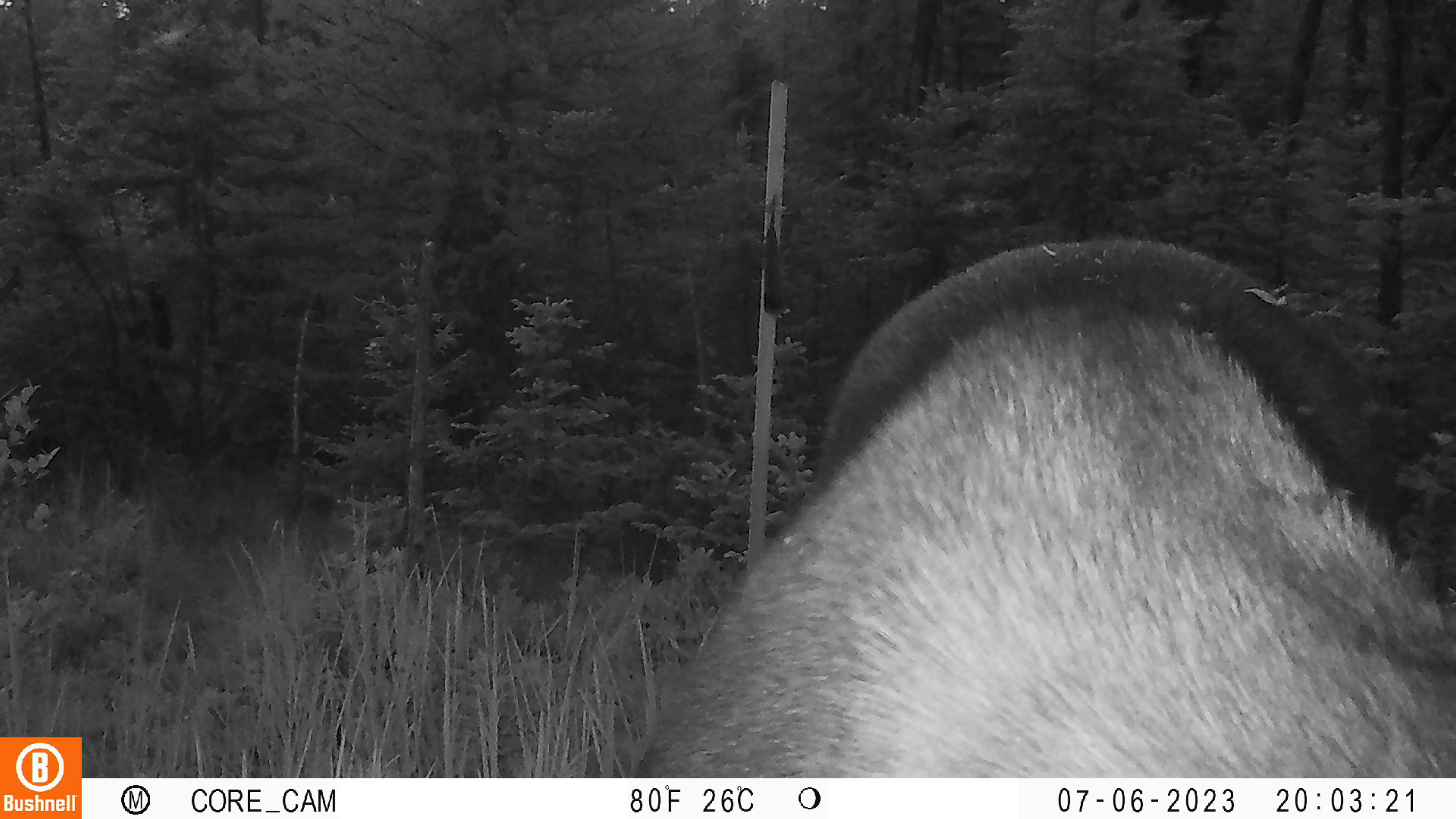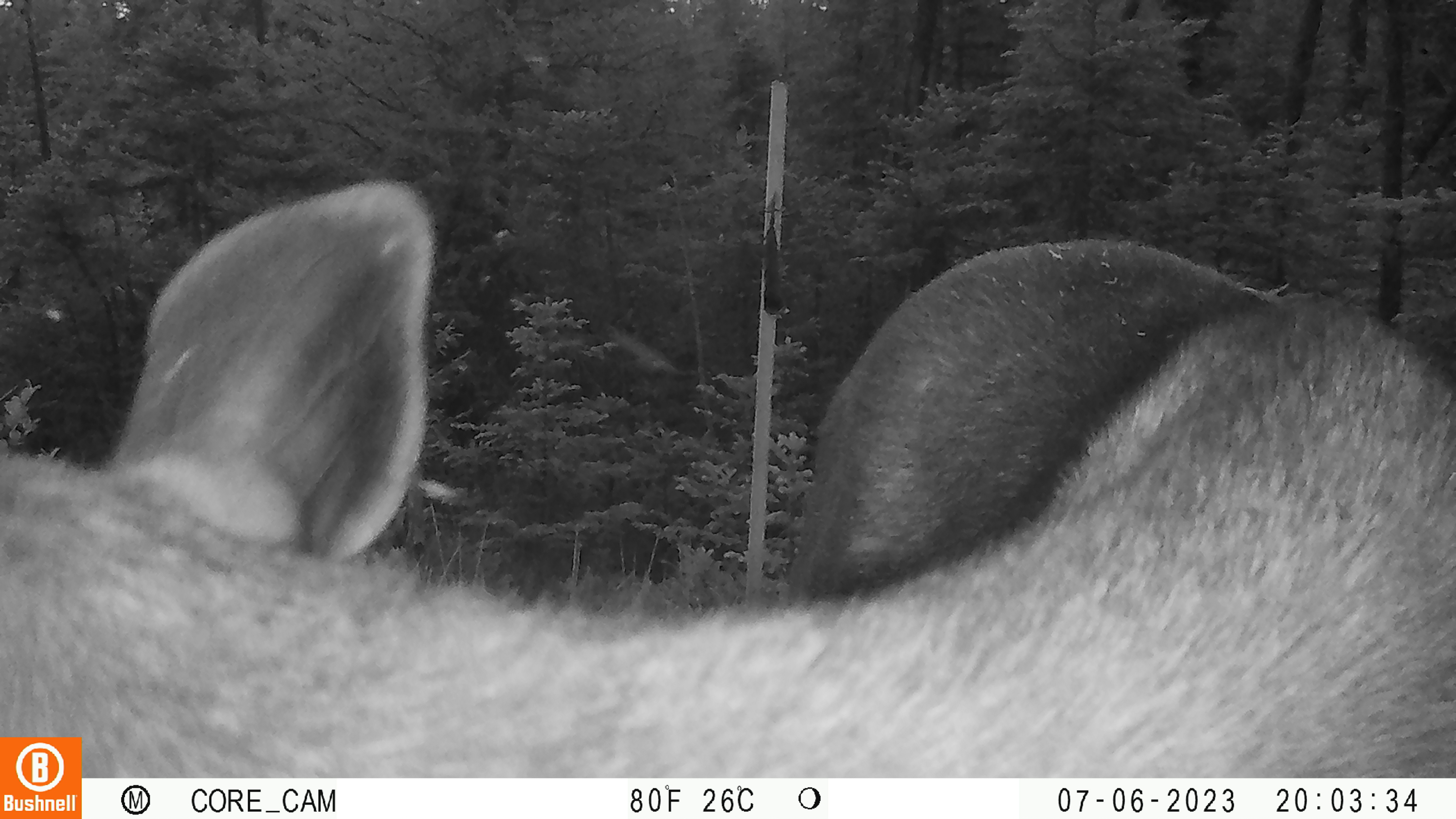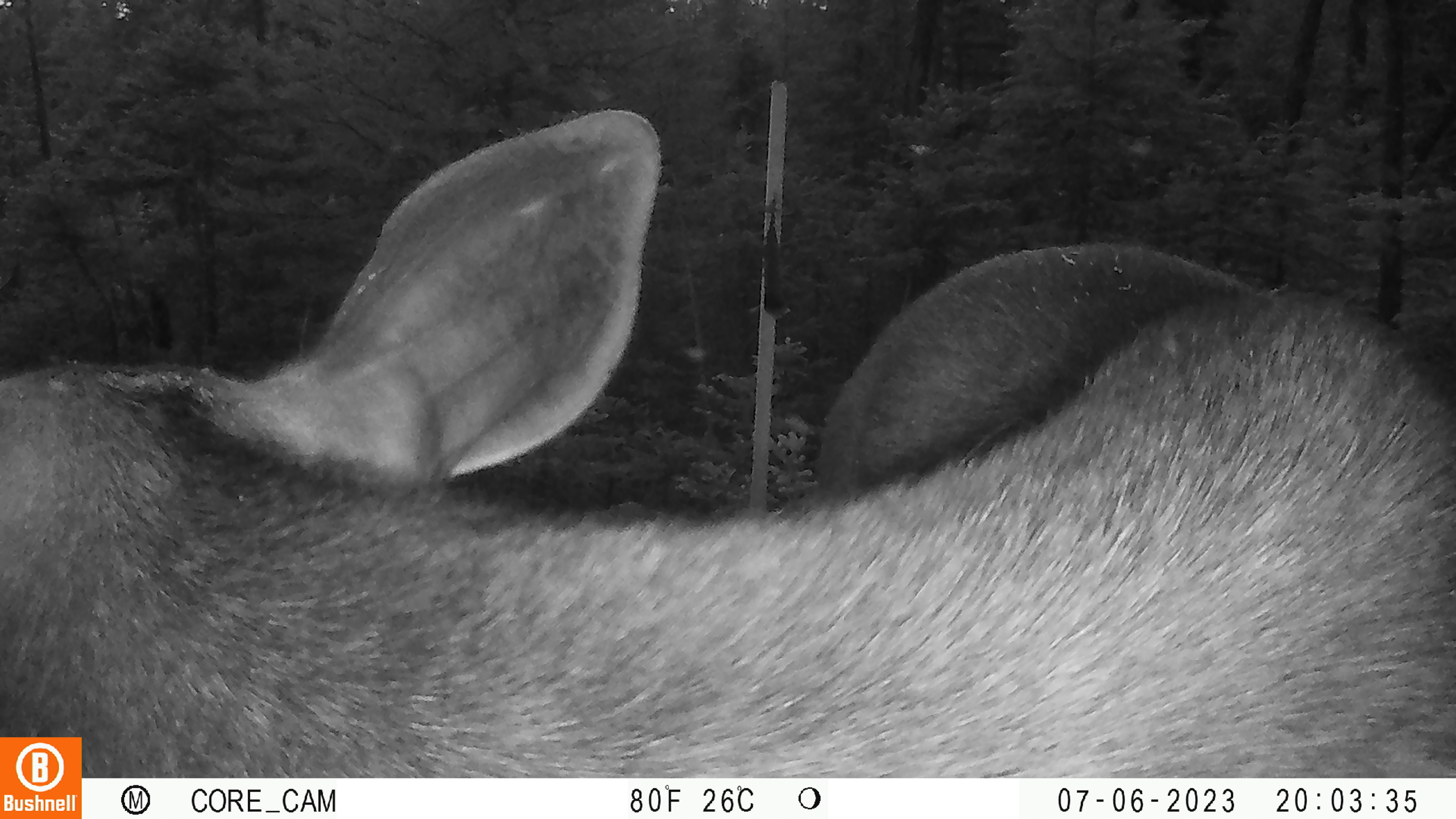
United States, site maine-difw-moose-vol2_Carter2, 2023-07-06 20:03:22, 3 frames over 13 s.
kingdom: Animalia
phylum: Chordata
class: Mammalia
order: Artiodactyla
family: Cervidae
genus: Alces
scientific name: Alces alces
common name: moose